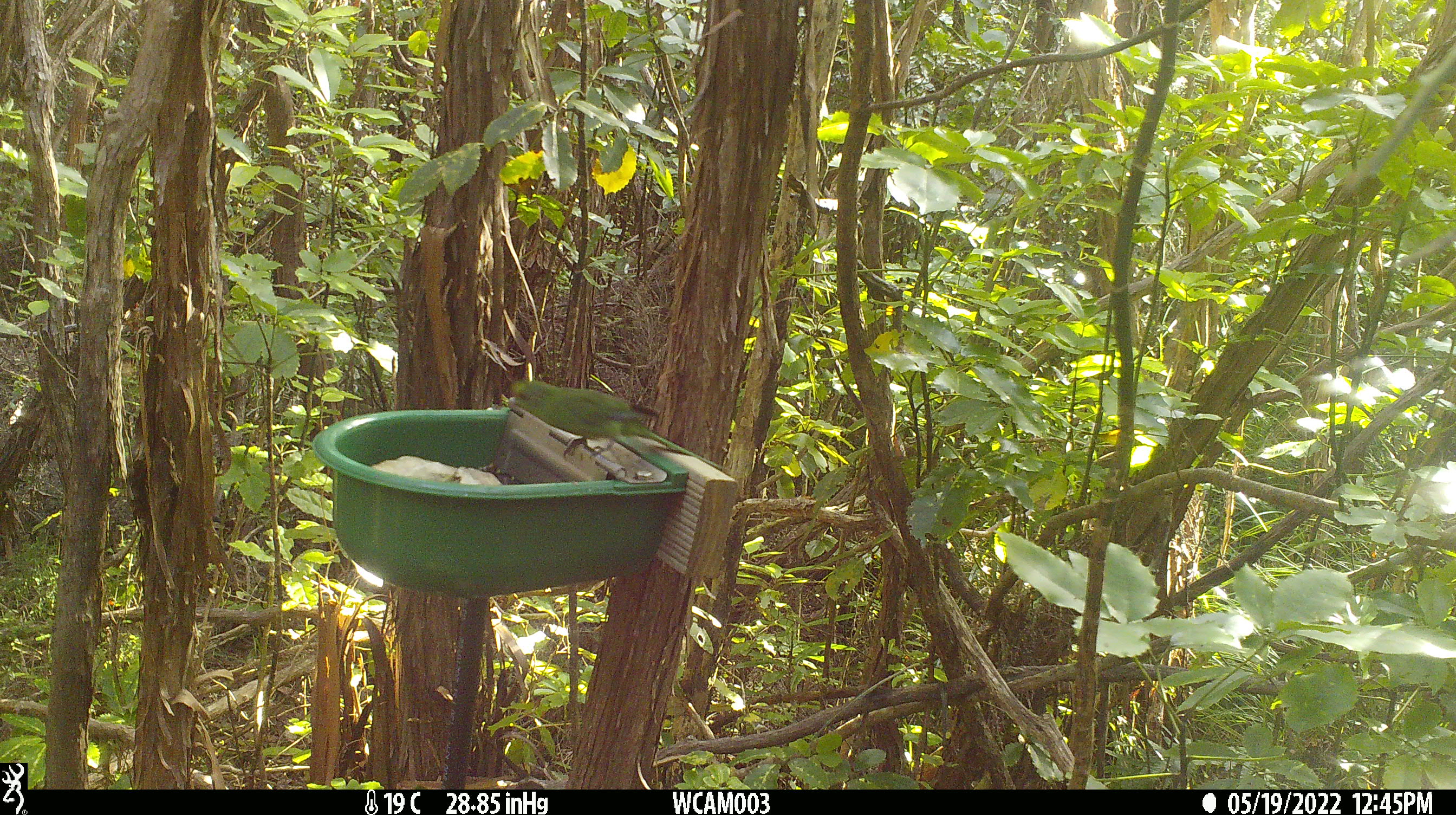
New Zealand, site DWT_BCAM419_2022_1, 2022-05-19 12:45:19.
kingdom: Animalia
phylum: Chordata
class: Aves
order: Psittaciformes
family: Psittaculidae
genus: Cyanoramphus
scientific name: Cyanoramphus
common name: parakeet